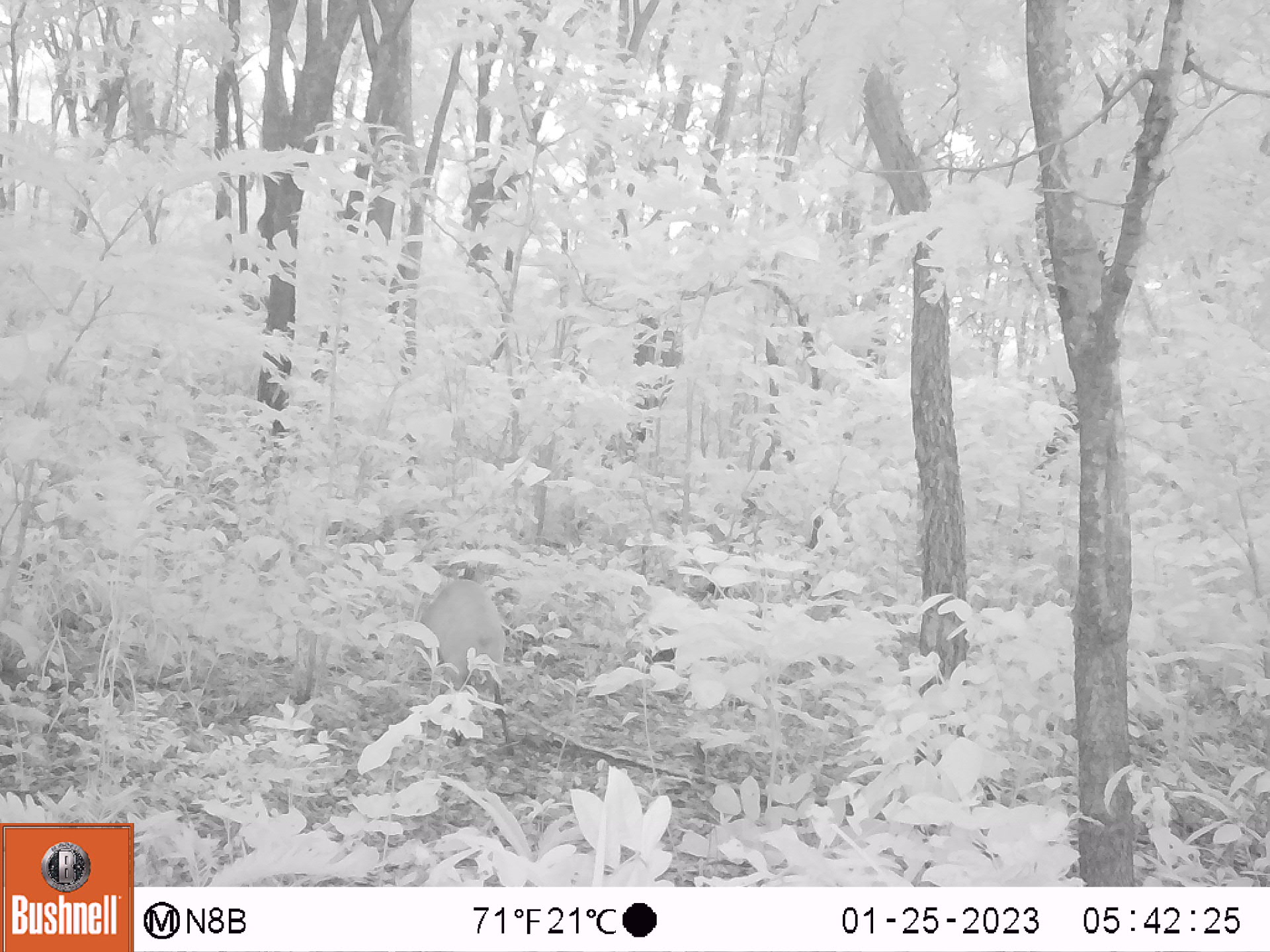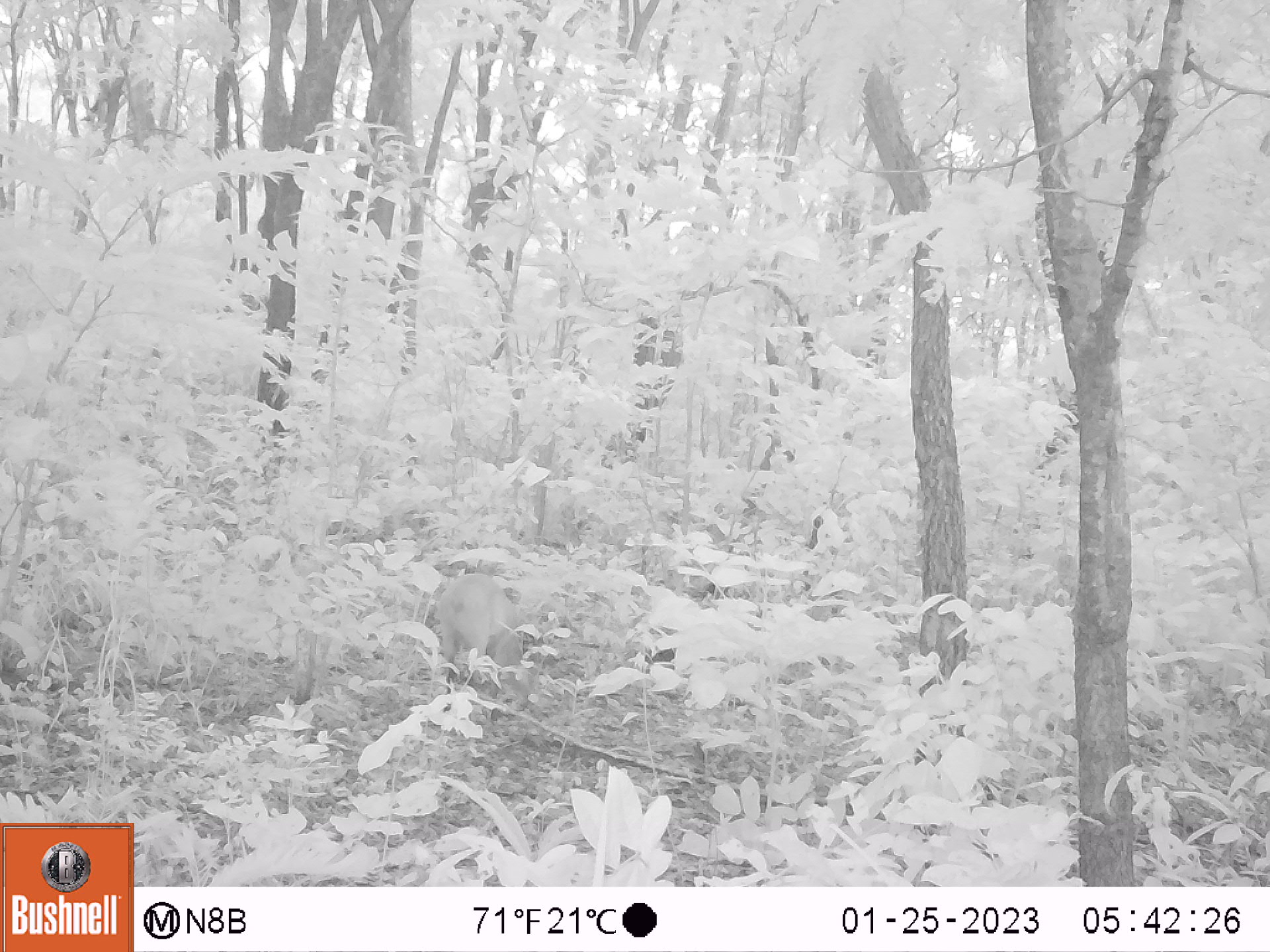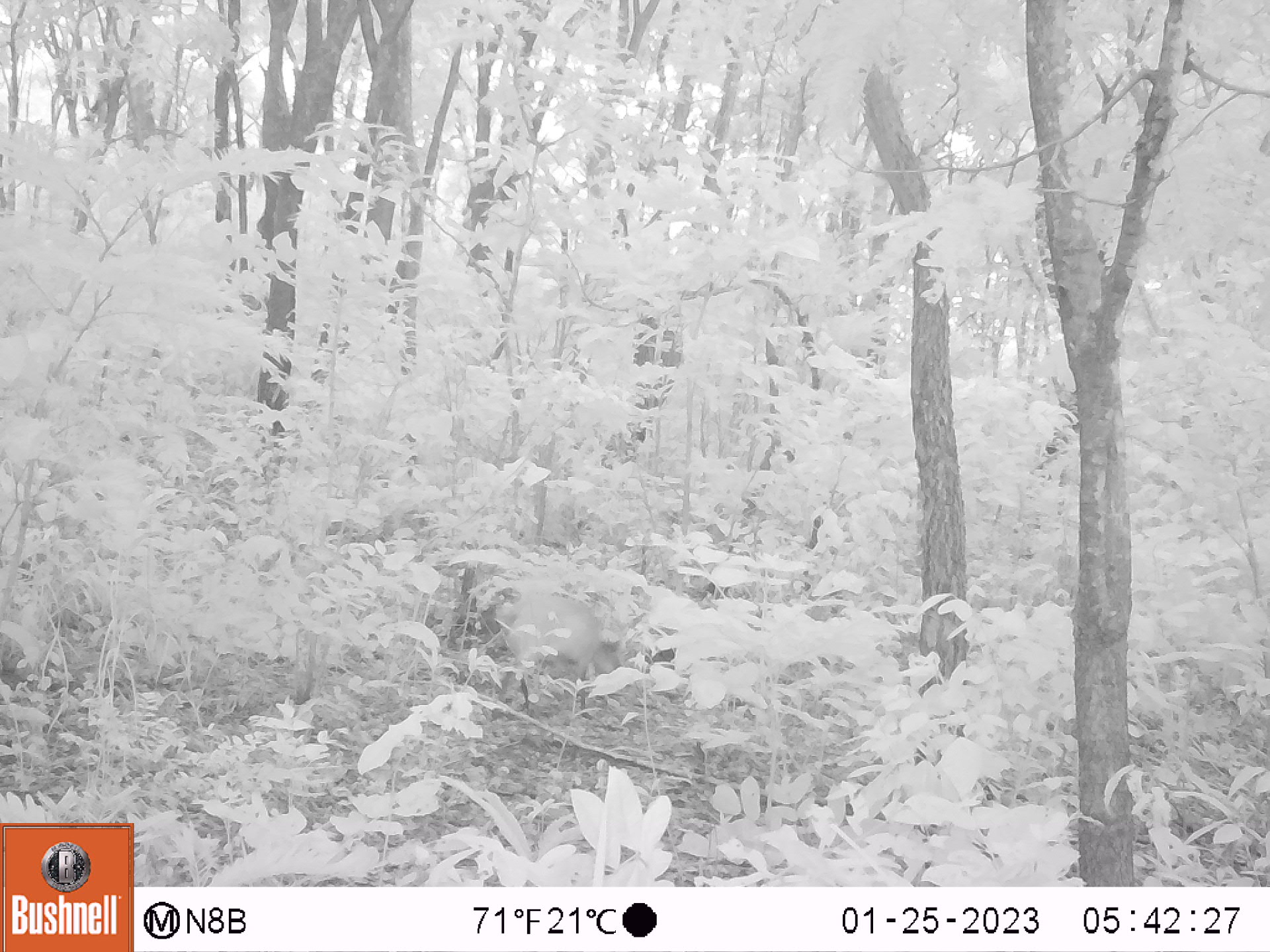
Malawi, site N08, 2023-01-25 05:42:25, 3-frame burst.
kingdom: Animalia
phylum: Chordata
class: Mammalia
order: Artiodactyla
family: Bovidae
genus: Cephalophorus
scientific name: Cephalophorus natalensis natalensis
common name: red duiker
Red duiker (Cephalophorus natalensis natalensis), count 1.